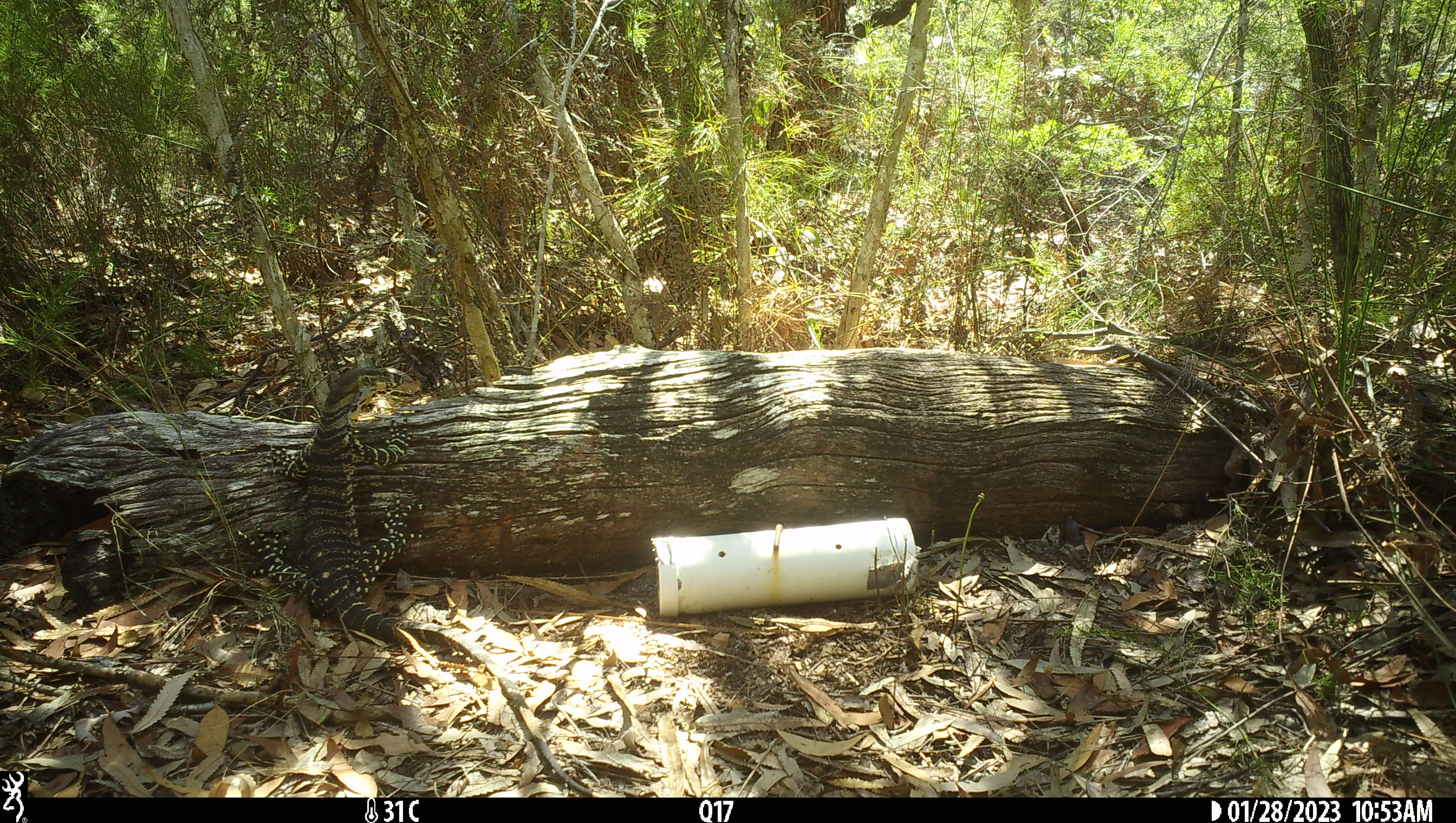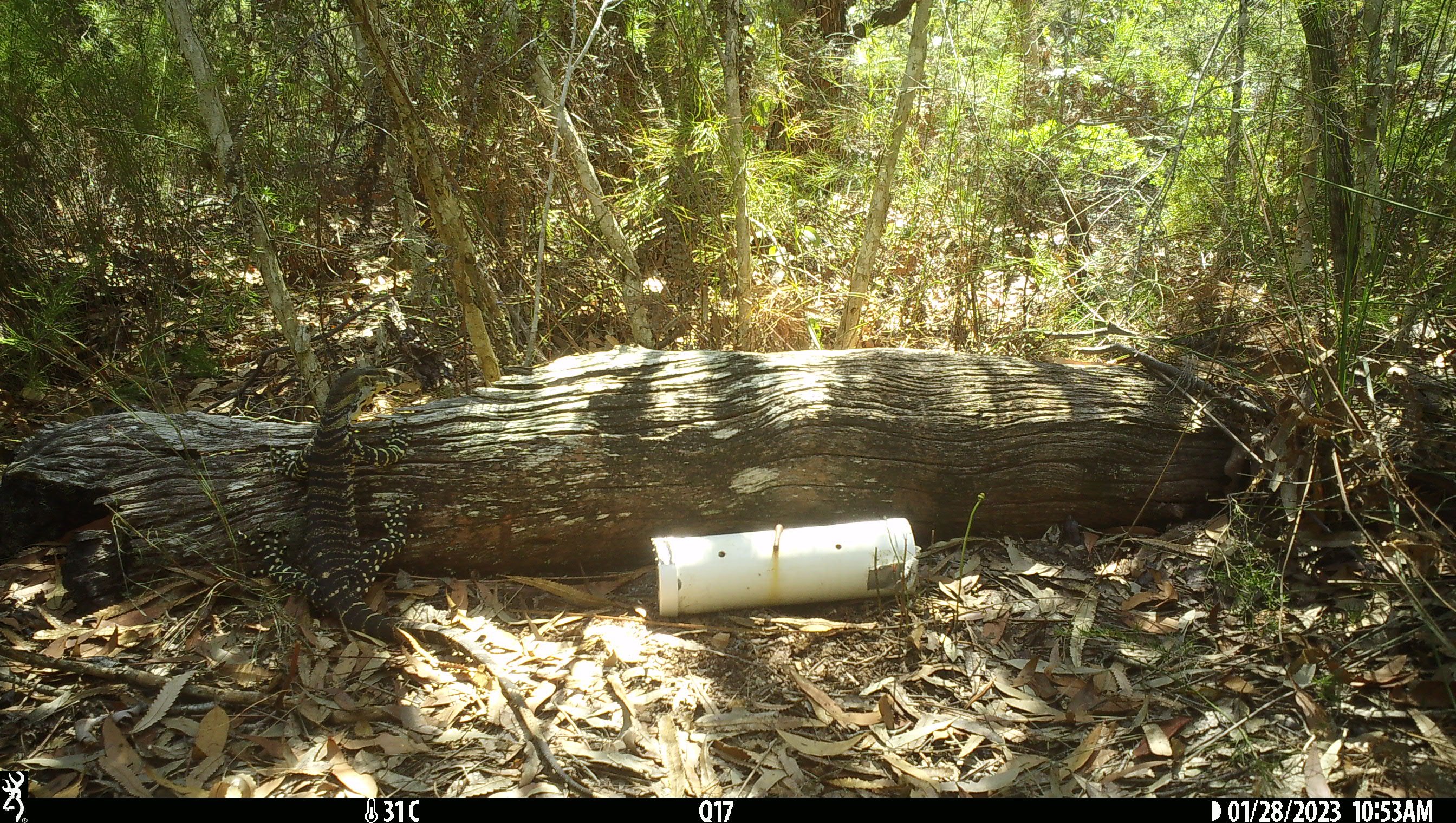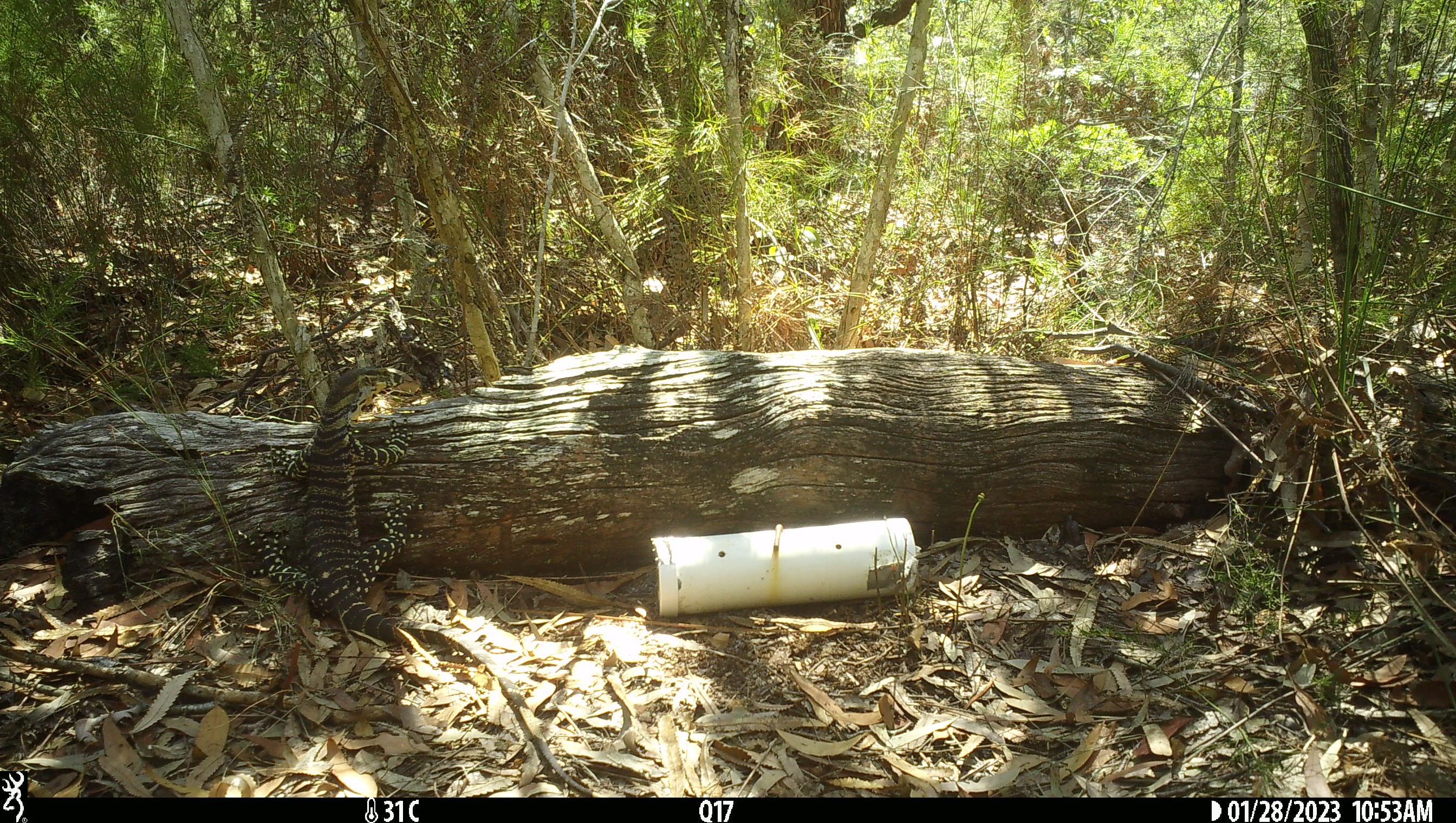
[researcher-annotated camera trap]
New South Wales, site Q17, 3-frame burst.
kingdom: Animalia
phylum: Chordata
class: Reptilia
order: Squamata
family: Varanidae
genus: Varanus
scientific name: Varanus varius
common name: lace monitor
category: goanna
Goanna (lace monitor) (Varanus varius).